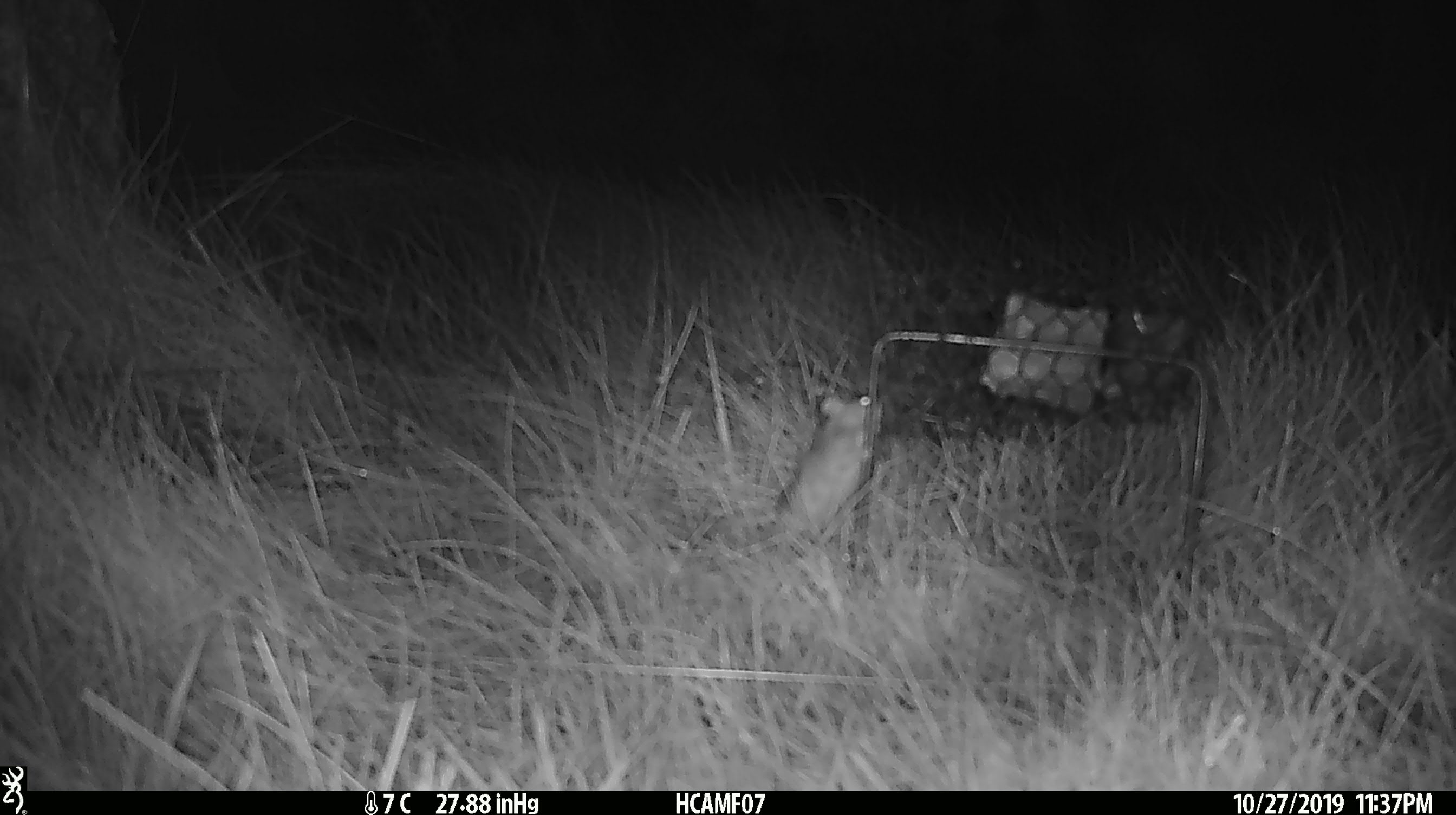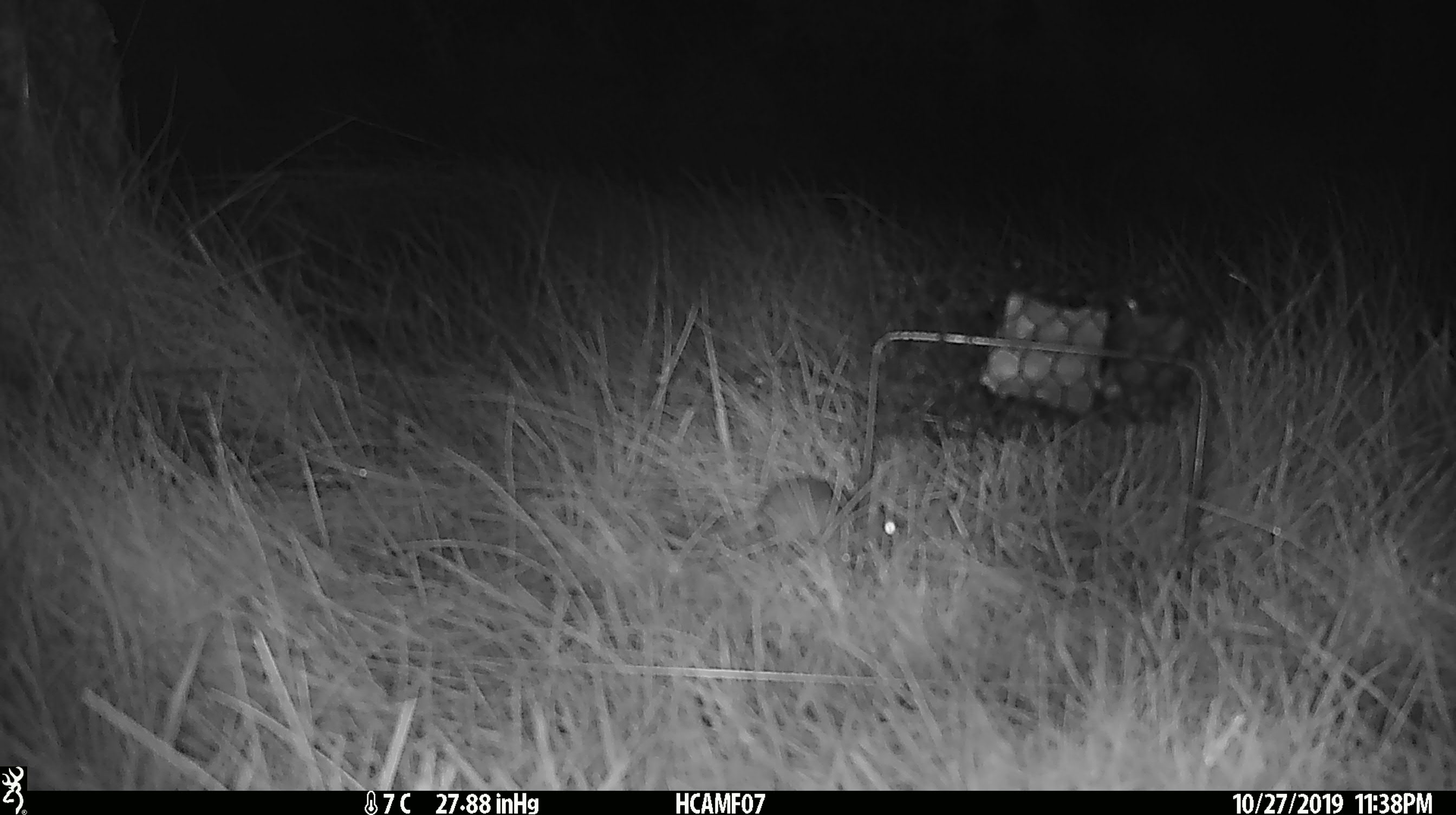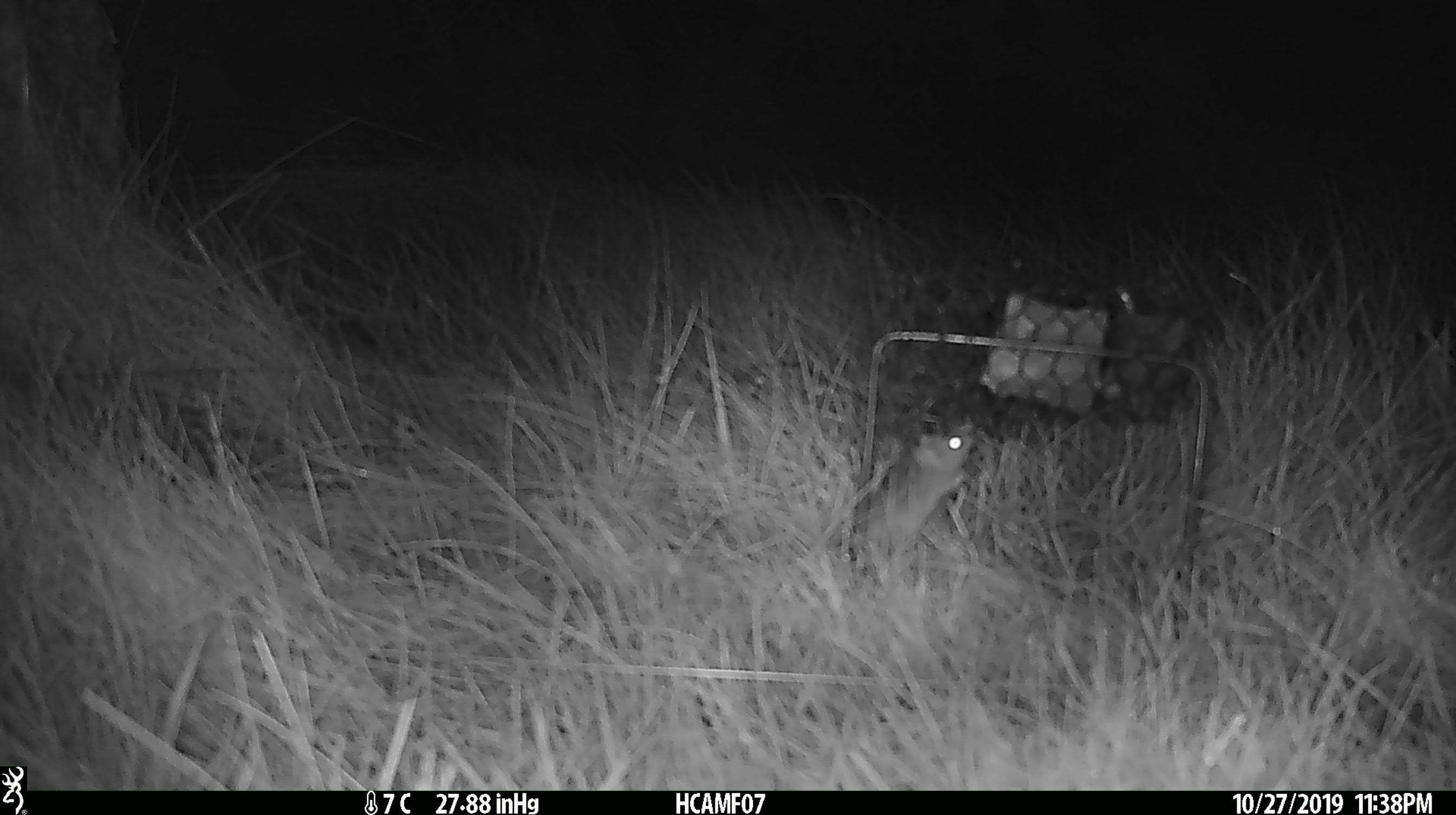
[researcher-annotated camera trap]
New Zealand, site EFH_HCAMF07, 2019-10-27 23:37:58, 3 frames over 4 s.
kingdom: Animalia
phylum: Chordata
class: Mammalia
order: Rodentia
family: Muridae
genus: Mus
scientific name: Mus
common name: mouse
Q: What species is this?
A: Mouse (Mus).